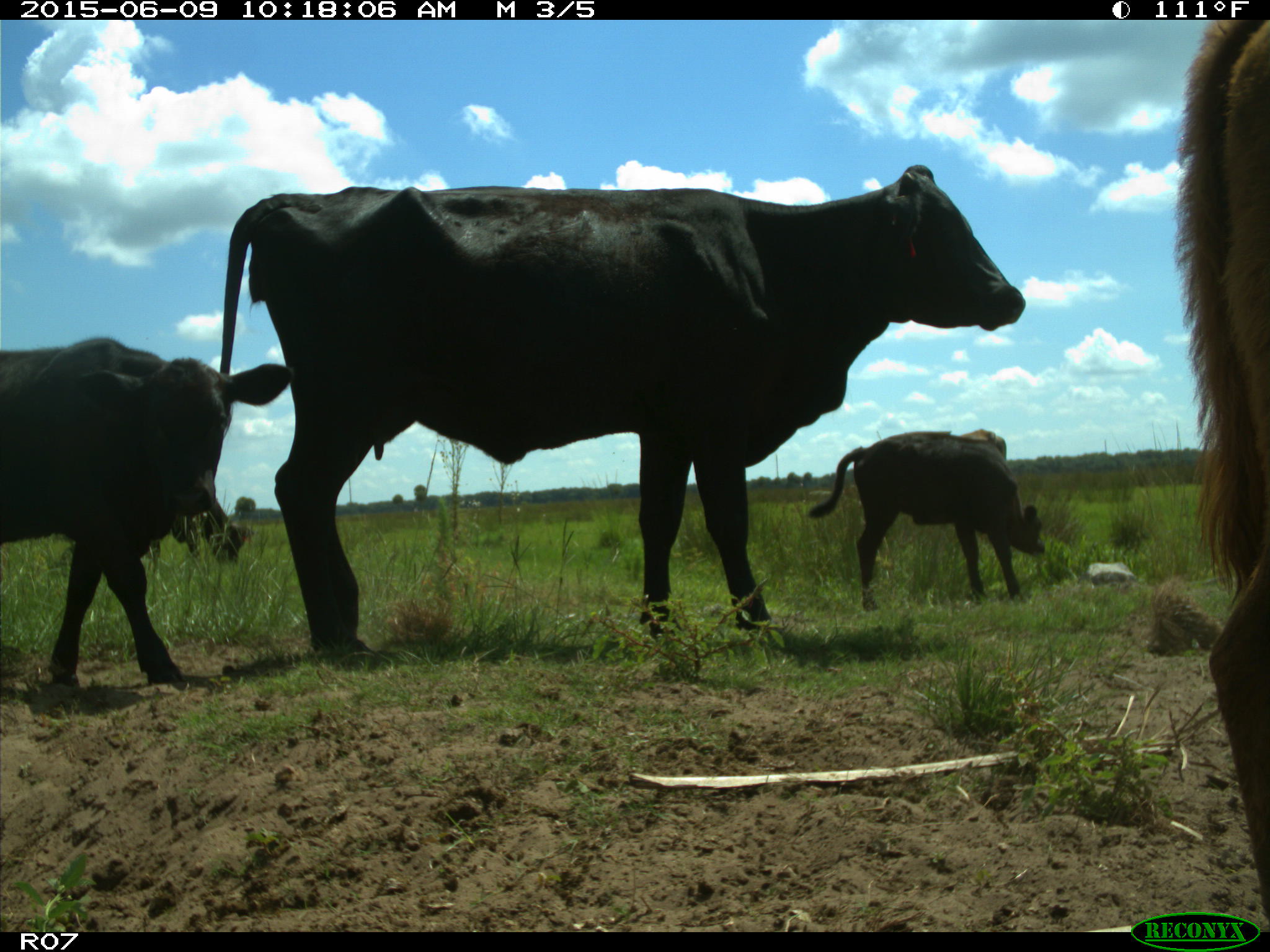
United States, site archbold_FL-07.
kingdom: Animalia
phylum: Chordata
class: Mammalia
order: Artiodactyla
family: Bovidae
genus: Bos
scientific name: Bos taurus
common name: domestic cow